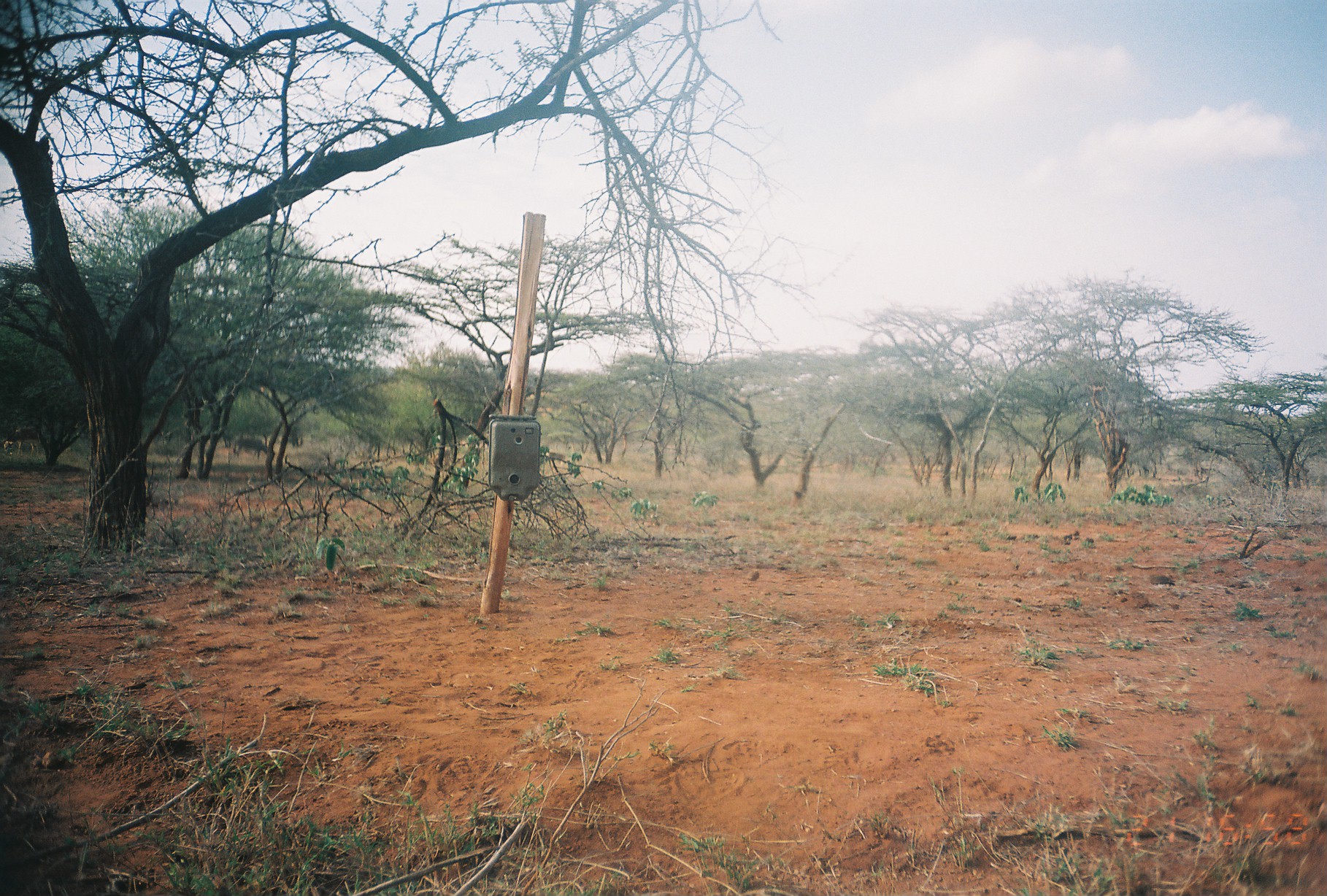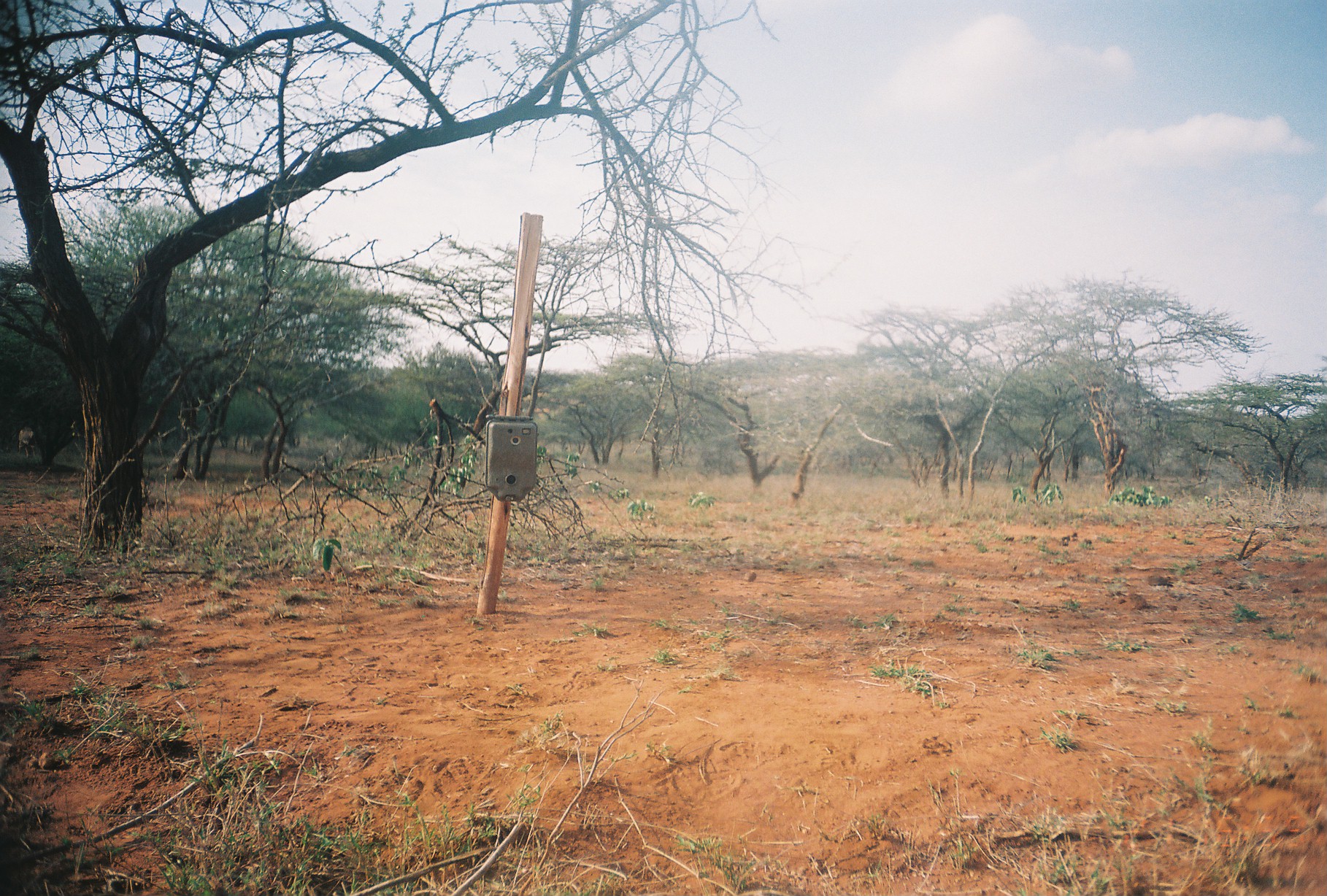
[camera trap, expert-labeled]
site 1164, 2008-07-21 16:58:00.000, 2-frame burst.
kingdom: Animalia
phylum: Chordata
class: Mammalia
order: Artiodactyla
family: Bovidae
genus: Capra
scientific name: Capra aegagrus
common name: wild goat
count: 1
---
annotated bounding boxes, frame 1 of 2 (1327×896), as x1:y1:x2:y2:
unknown: 232:436:275:462; 7:426:43:457; 2:439:14:455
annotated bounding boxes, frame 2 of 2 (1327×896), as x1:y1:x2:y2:
capra aegagrus: 16:424:38:460